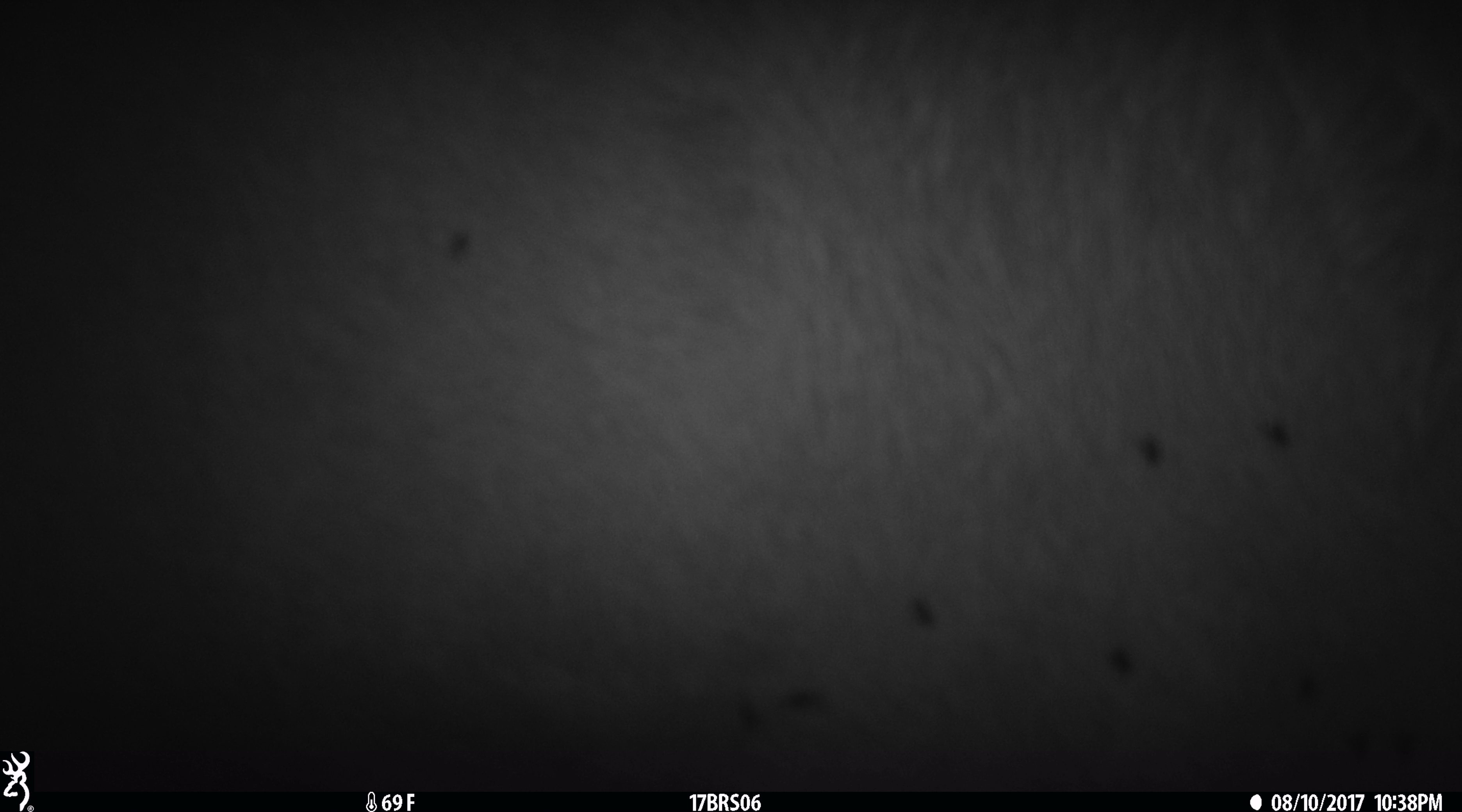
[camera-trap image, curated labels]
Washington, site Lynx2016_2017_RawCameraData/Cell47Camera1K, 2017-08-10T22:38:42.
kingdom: Animalia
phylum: Chordata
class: Mammalia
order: Artiodactyla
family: Bovidae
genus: Bos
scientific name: Bos taurus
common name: domestic cattle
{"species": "domestic cattle (Bos taurus)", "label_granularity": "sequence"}